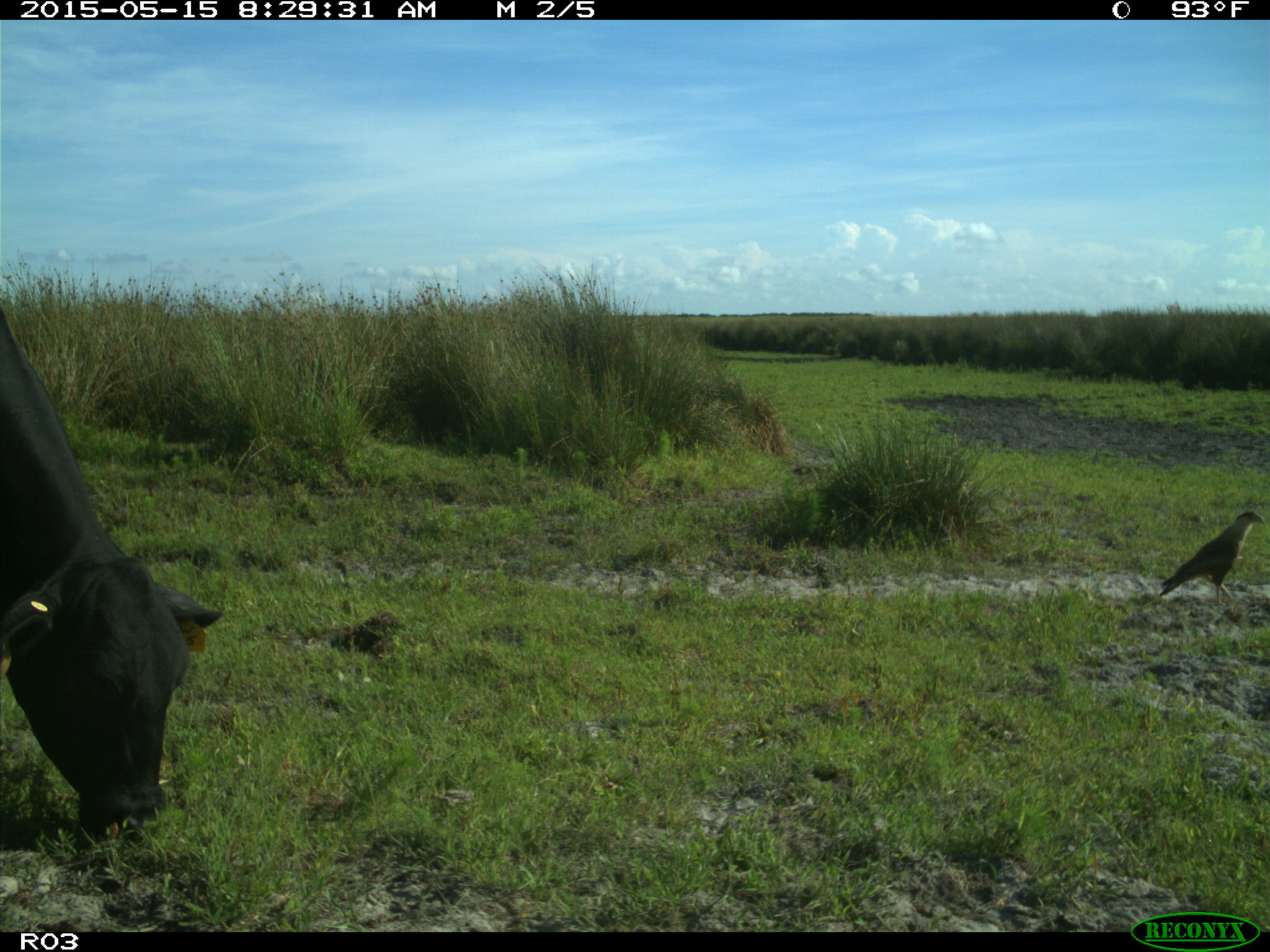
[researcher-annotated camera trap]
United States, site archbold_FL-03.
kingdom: Animalia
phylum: Chordata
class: Mammalia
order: Artiodactyla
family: Bovidae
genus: Bos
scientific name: Bos taurus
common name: domestic cow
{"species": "Bos taurus (domestic cow)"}